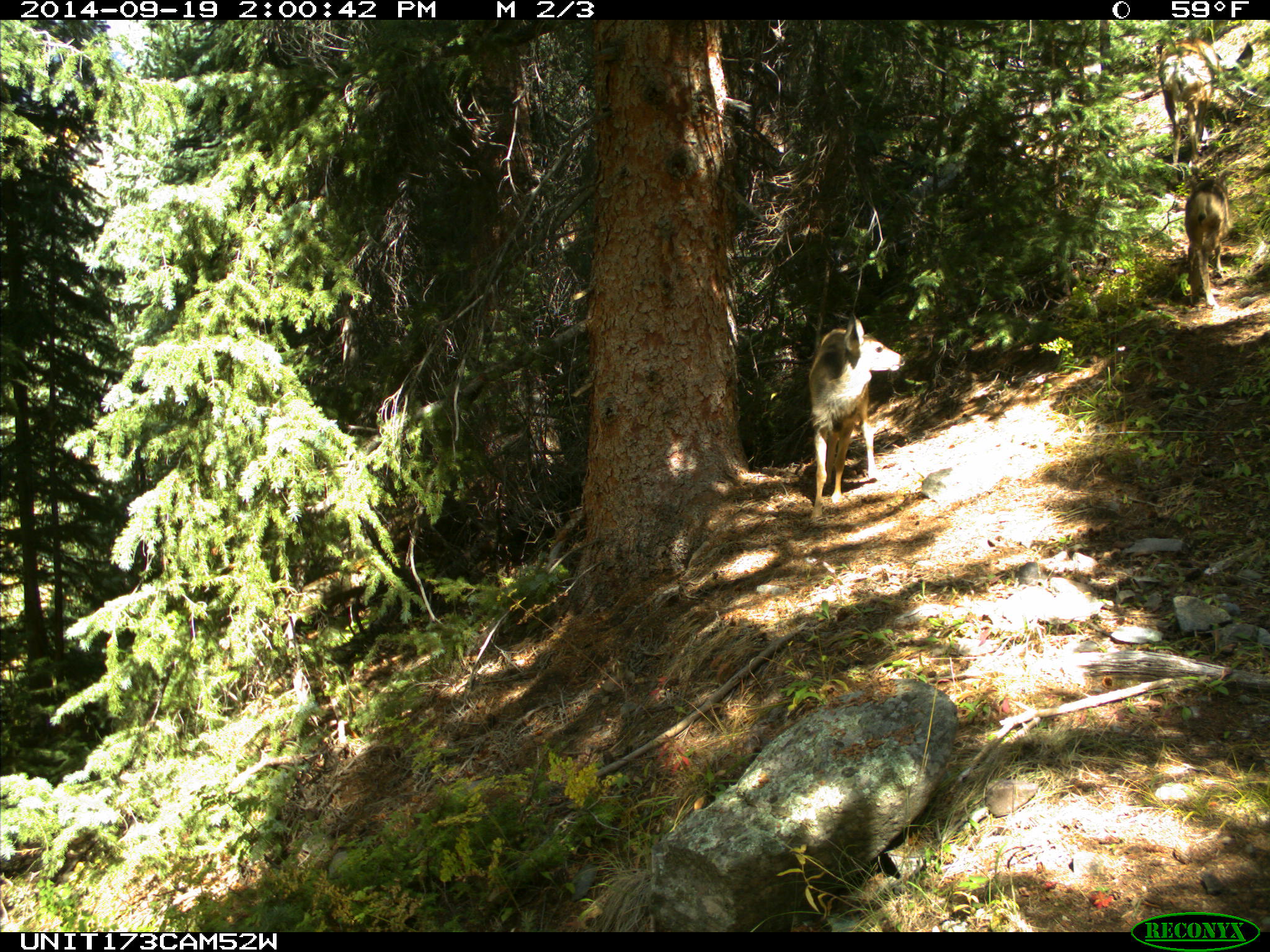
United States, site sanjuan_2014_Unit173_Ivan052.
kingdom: Animalia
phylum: Chordata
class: Mammalia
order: Artiodactyla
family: Cervidae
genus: Odocoileus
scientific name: Odocoileus hemionus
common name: mule deer